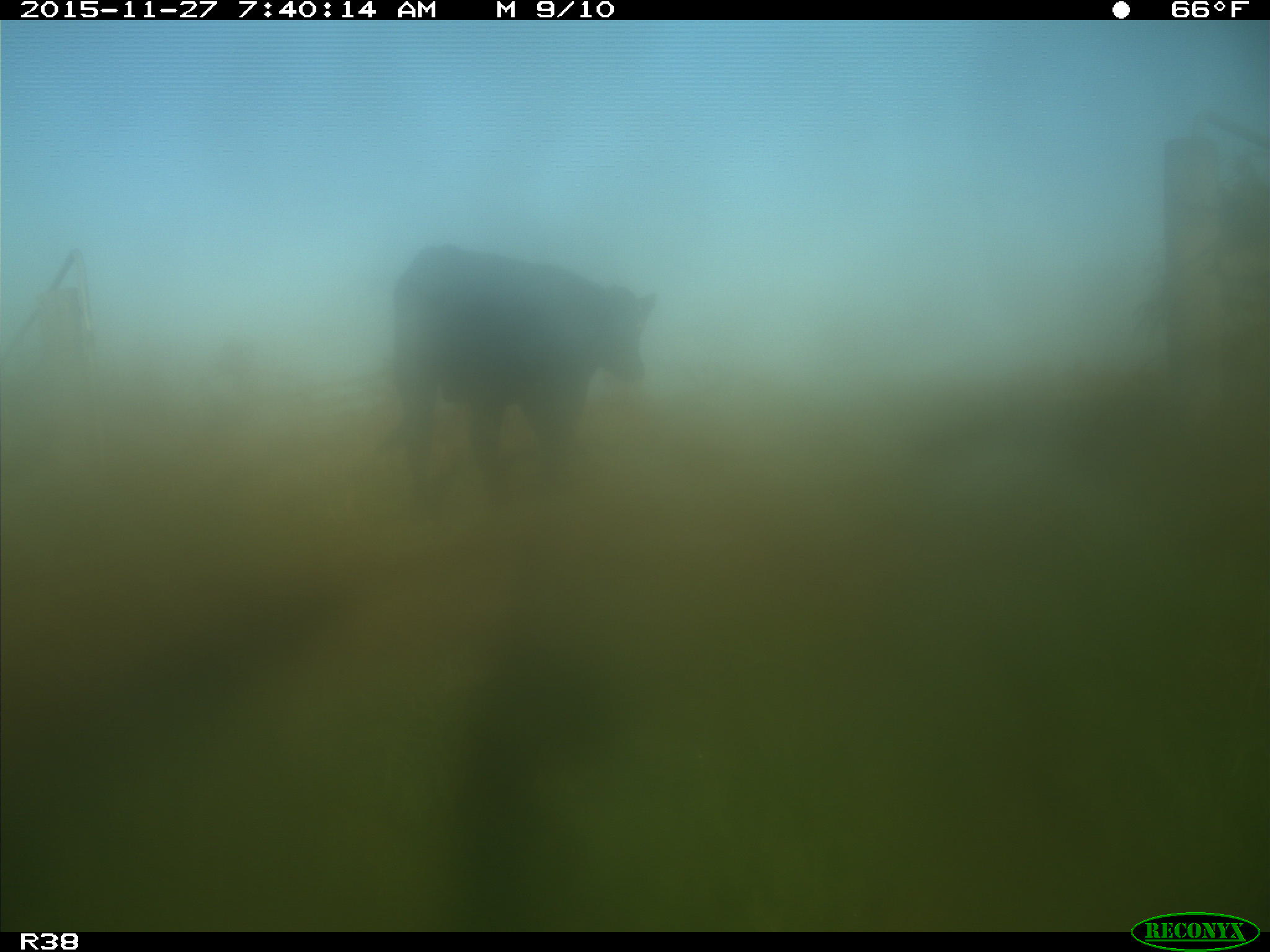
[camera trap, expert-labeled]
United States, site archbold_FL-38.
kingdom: Animalia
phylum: Chordata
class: Mammalia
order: Artiodactyla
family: Bovidae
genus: Bos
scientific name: Bos taurus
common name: domestic cow